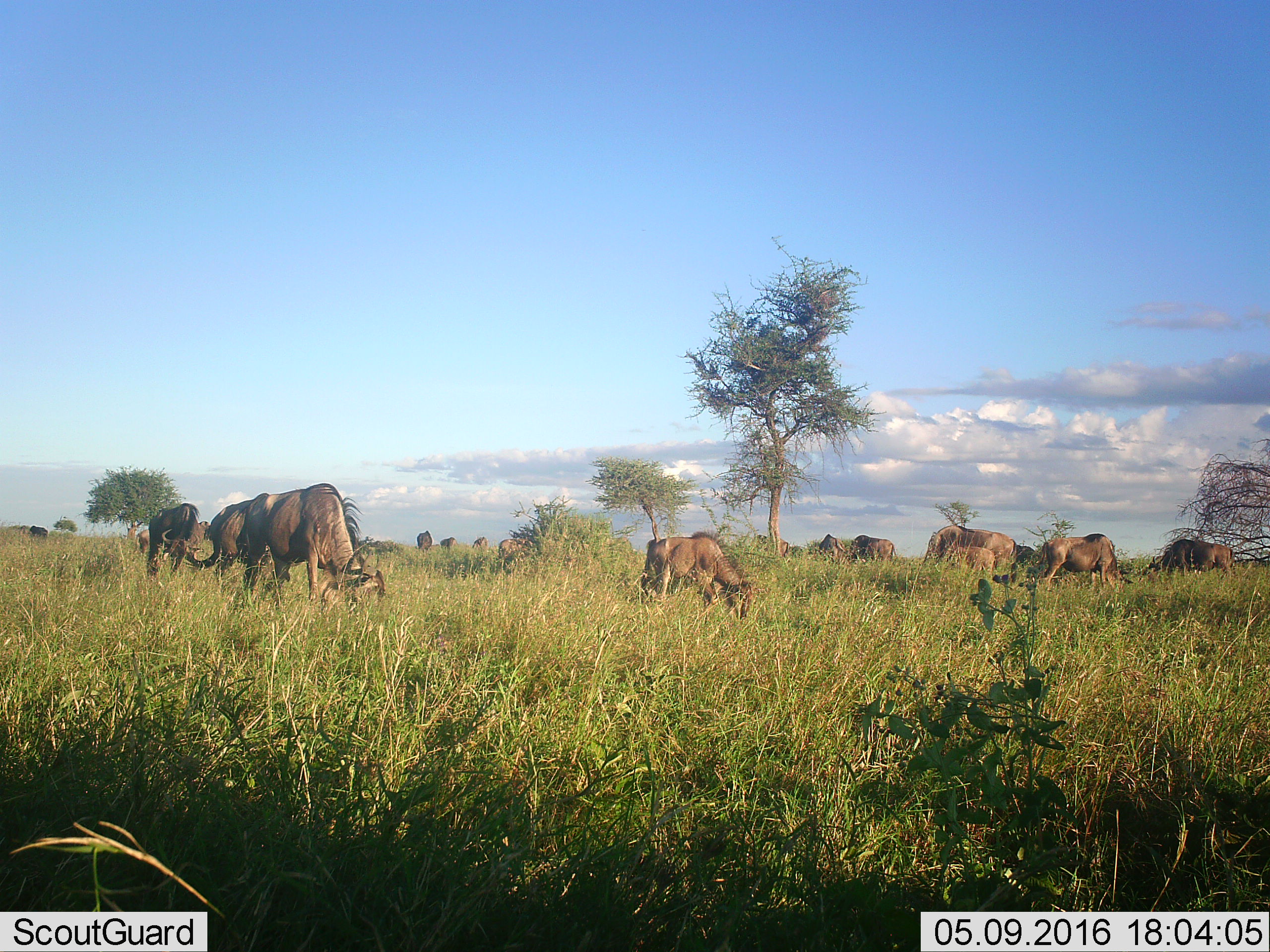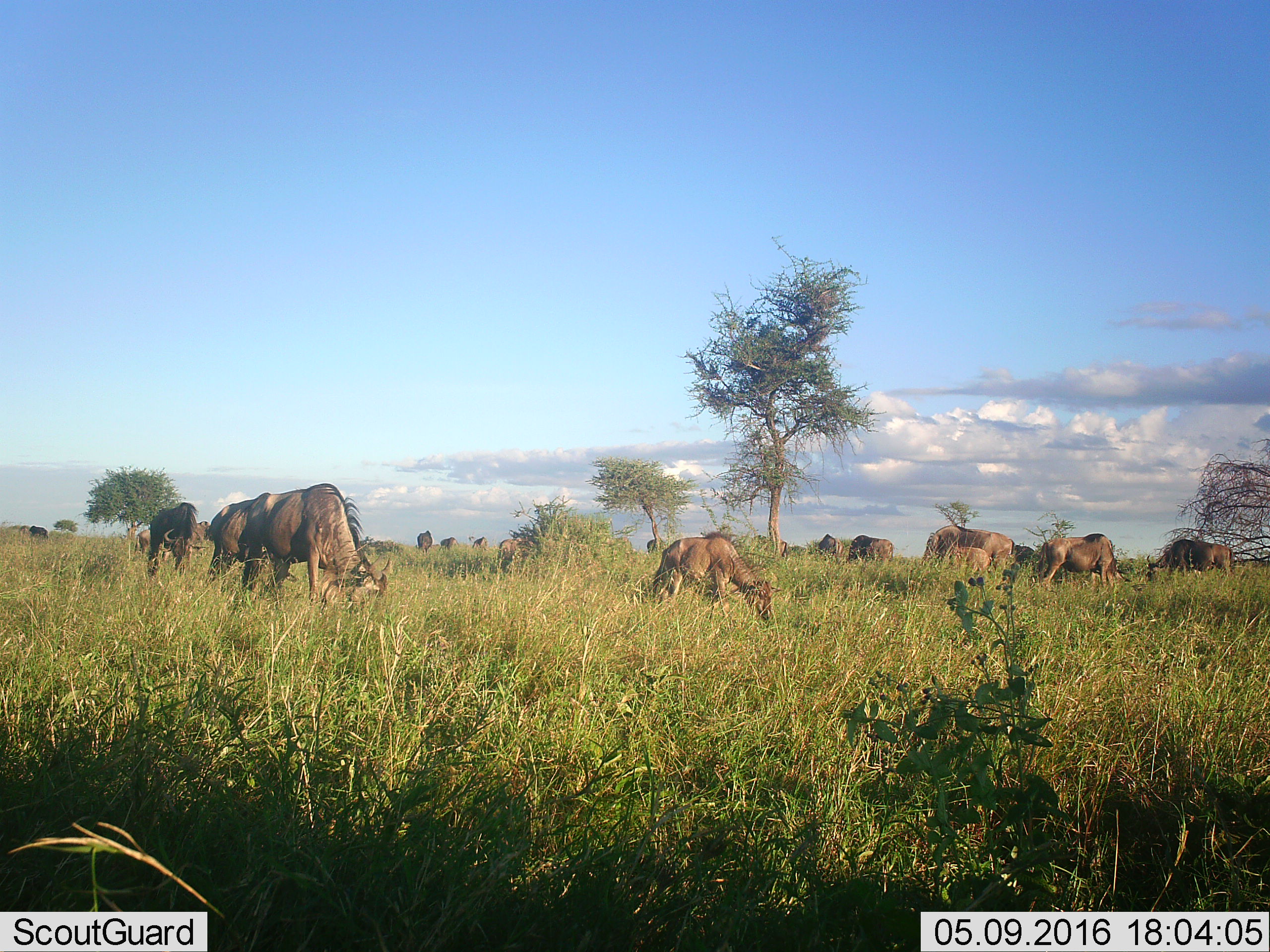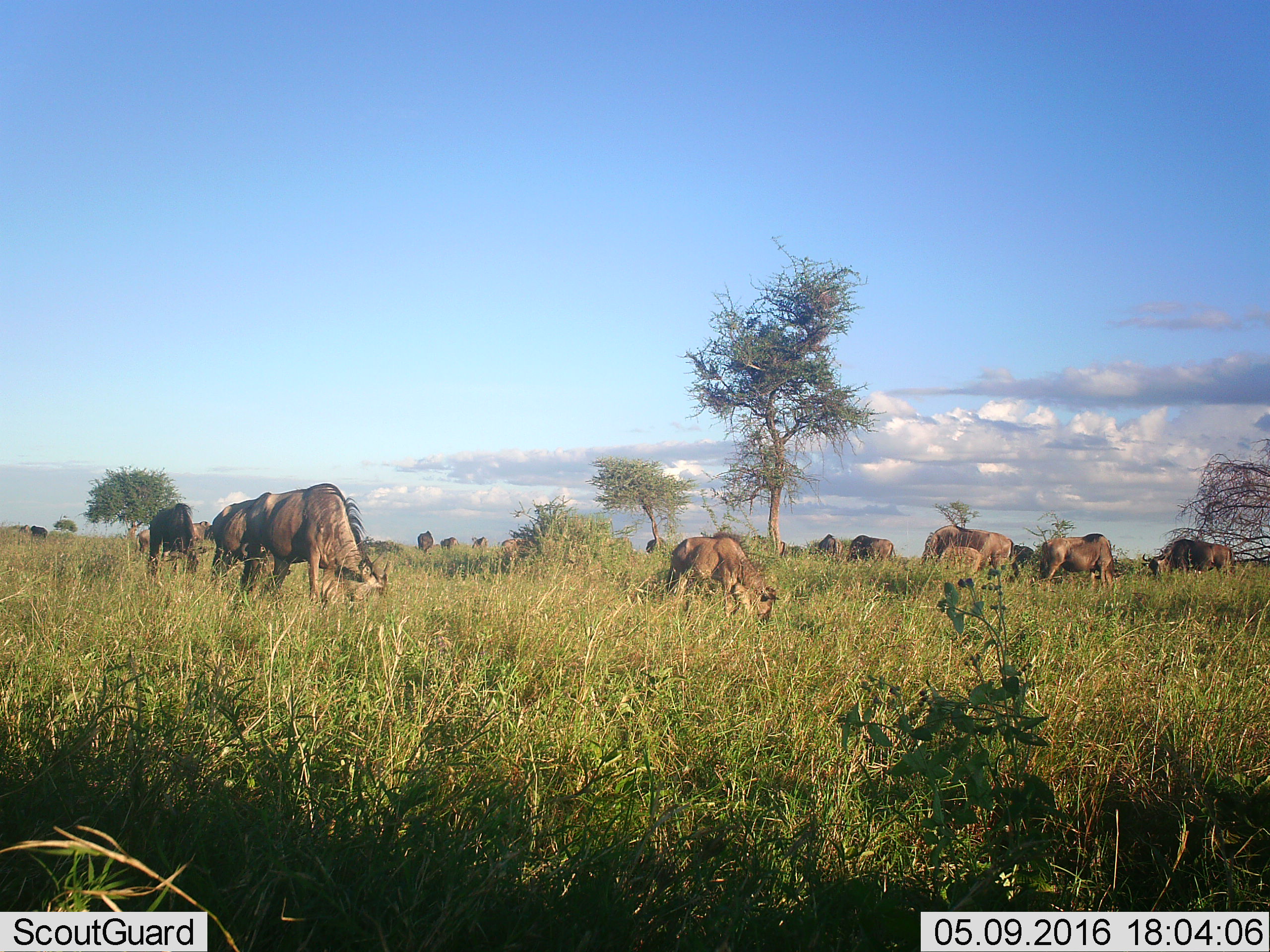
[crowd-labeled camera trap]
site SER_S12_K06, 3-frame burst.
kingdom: Animalia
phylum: Chordata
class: Mammalia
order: Artiodactyla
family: Bovidae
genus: Connochaetes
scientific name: Connochaetes taurinus taurinus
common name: blue wildebeest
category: wildebeestblue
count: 11-50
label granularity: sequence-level